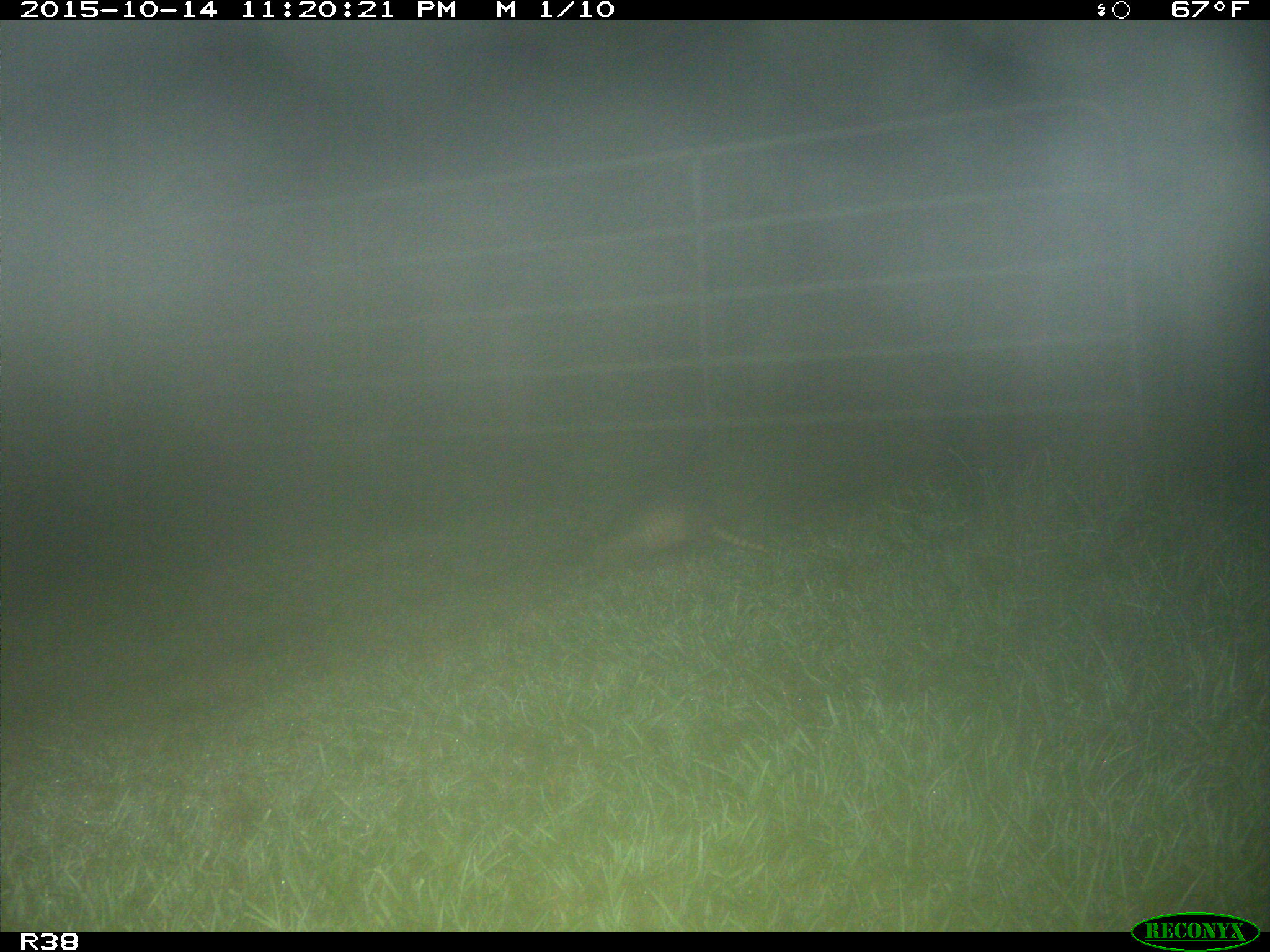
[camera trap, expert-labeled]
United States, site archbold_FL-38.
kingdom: Animalia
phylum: Chordata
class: Mammalia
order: Cingulata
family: Dasypodidae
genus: Dasypus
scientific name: Dasypus novemcinctus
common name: nine-banded armadillo